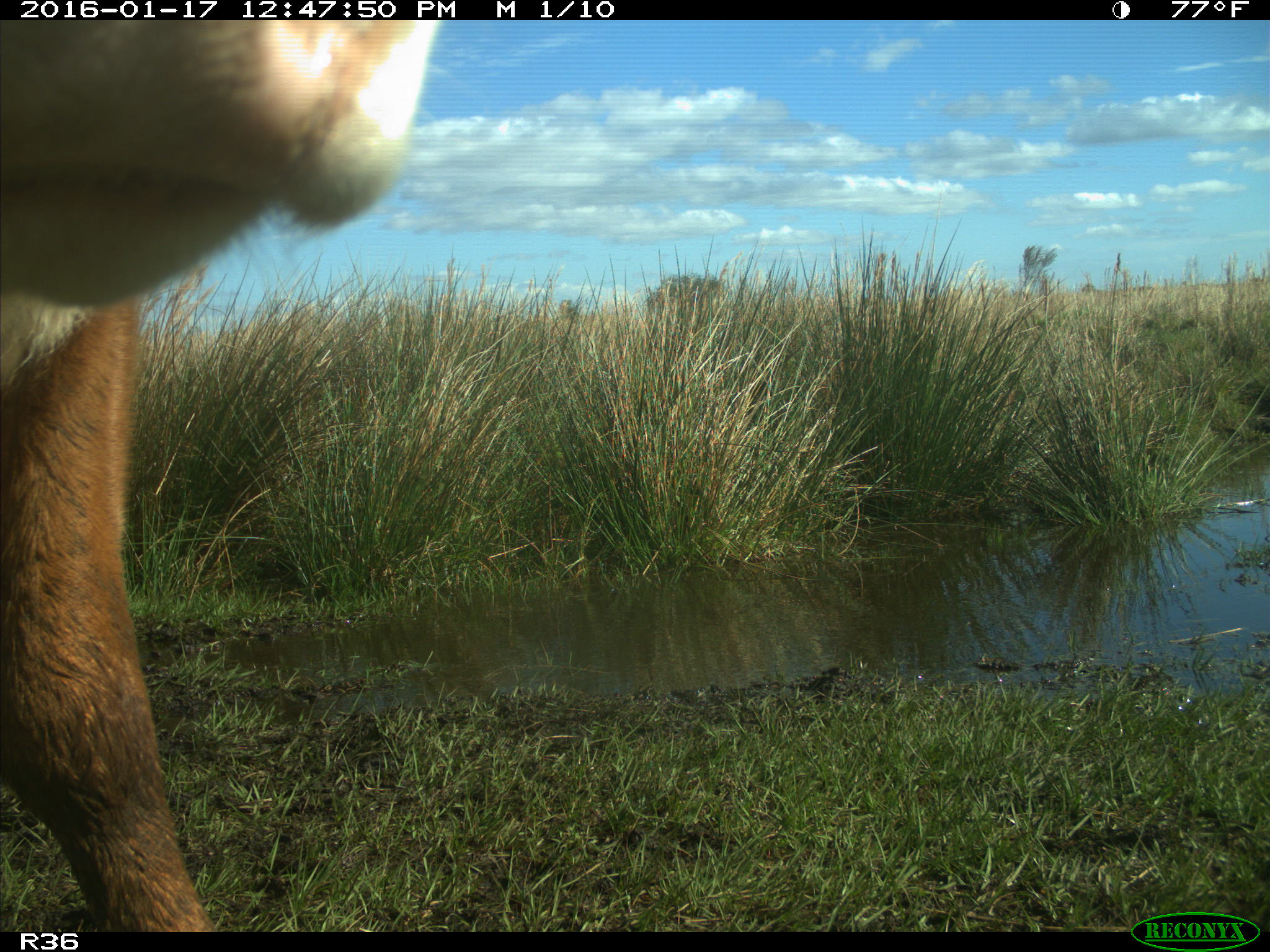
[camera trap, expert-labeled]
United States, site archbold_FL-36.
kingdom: Animalia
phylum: Chordata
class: Mammalia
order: Artiodactyla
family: Bovidae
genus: Bos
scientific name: Bos taurus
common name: domestic cow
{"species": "Bos taurus (domestic cow)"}